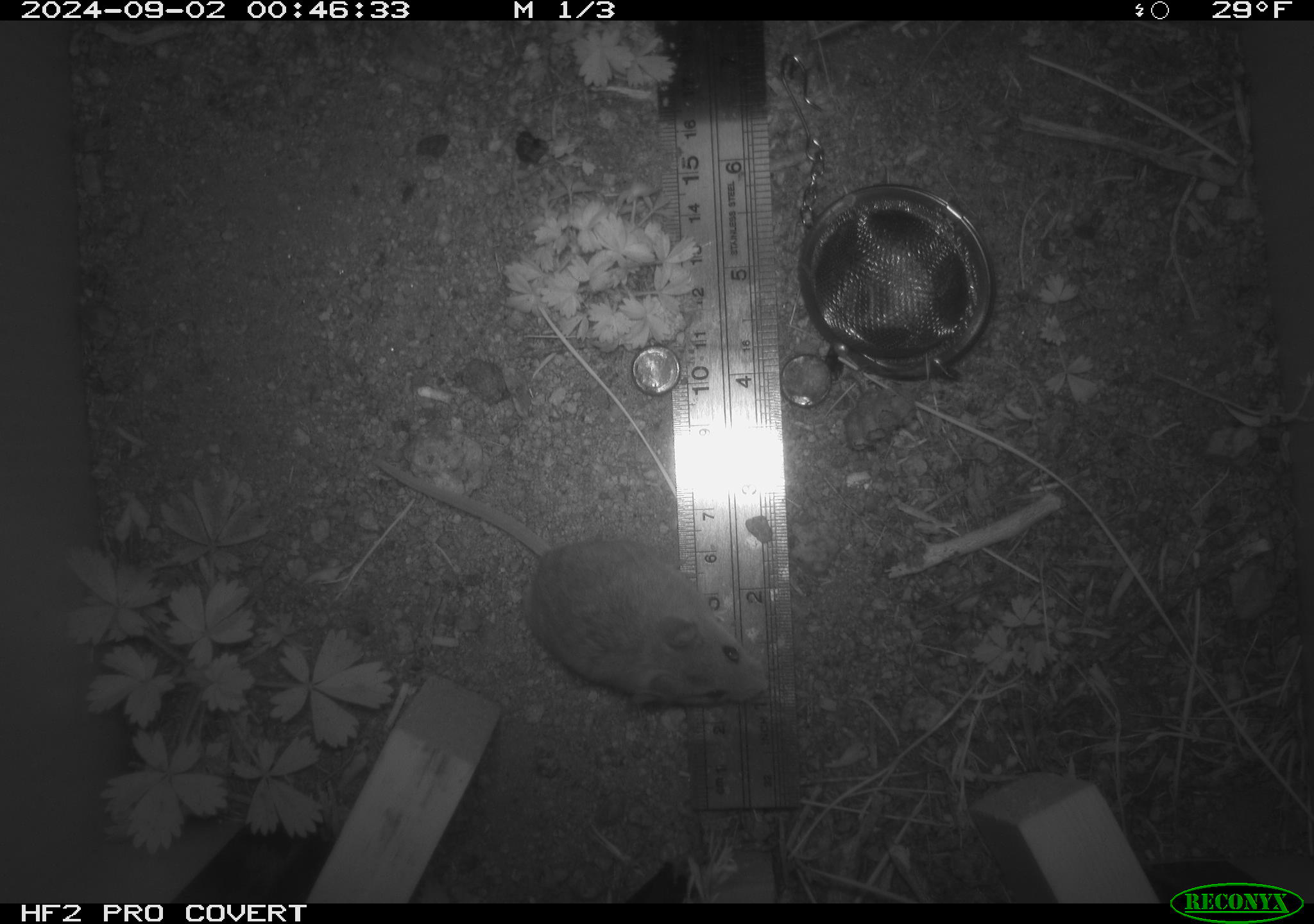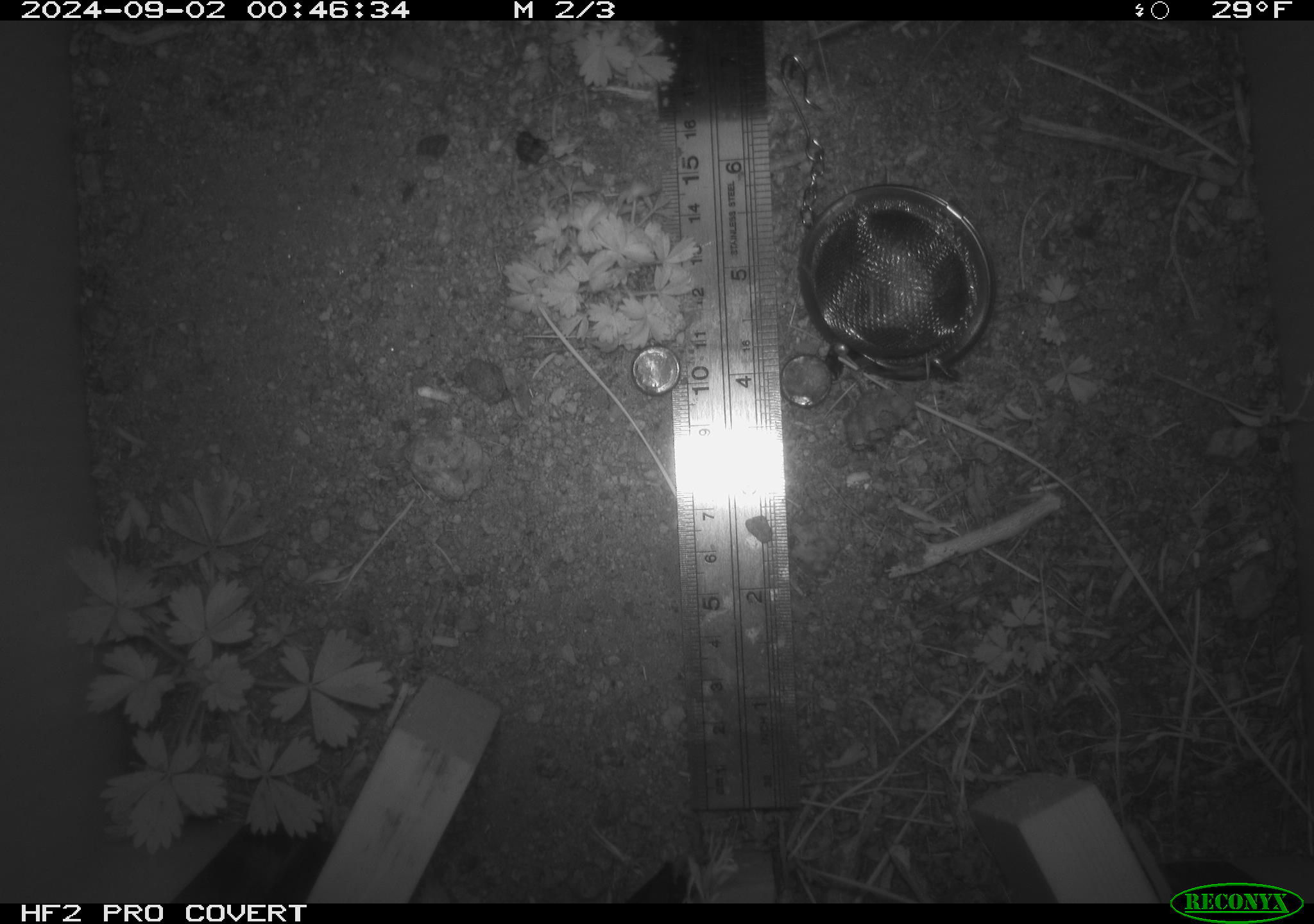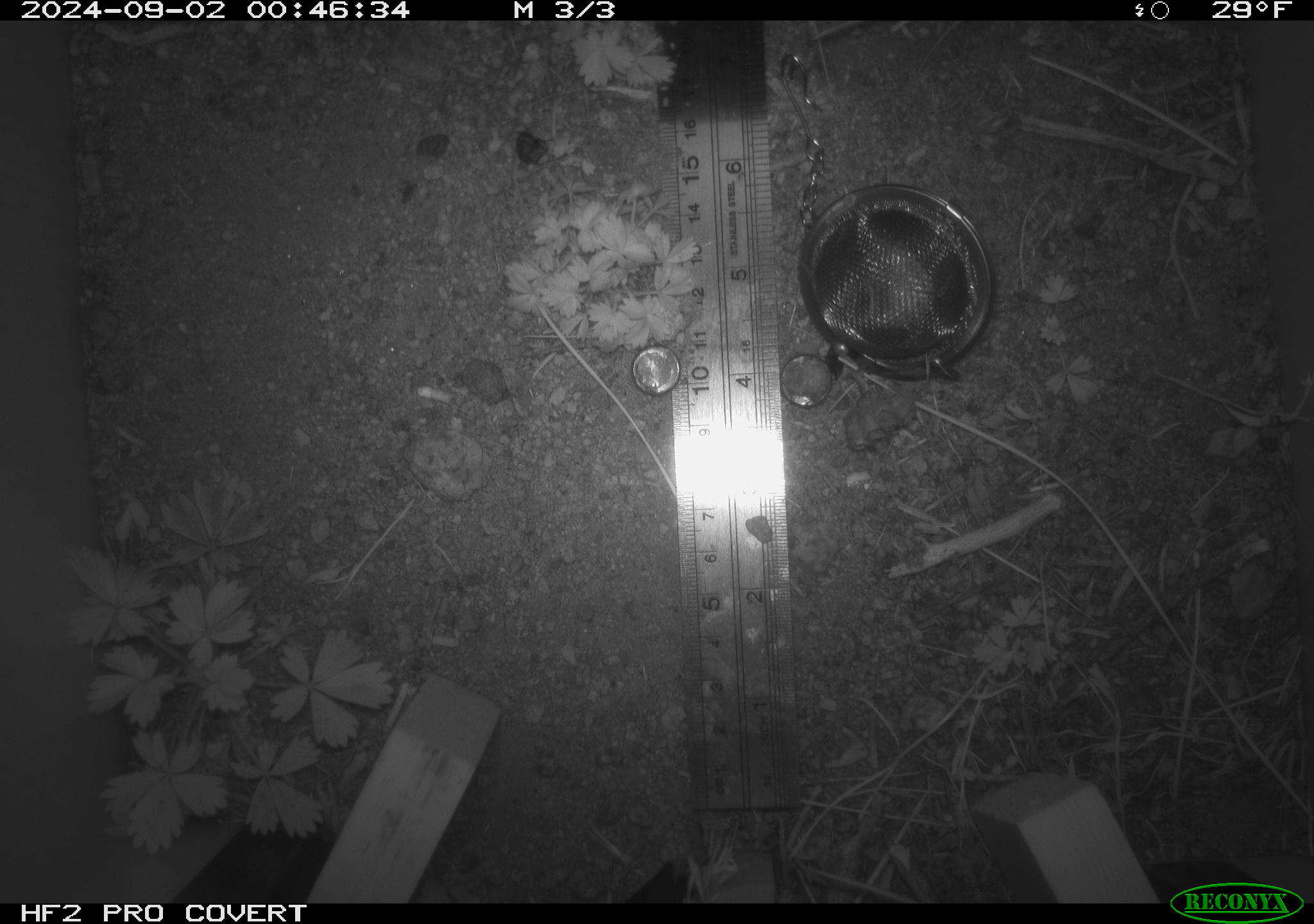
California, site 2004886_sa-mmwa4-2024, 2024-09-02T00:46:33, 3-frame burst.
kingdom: Animalia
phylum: Chordata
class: Mammalia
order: Rodentia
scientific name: Rodentia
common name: mouse species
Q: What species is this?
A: Mouse species (Rodentia).